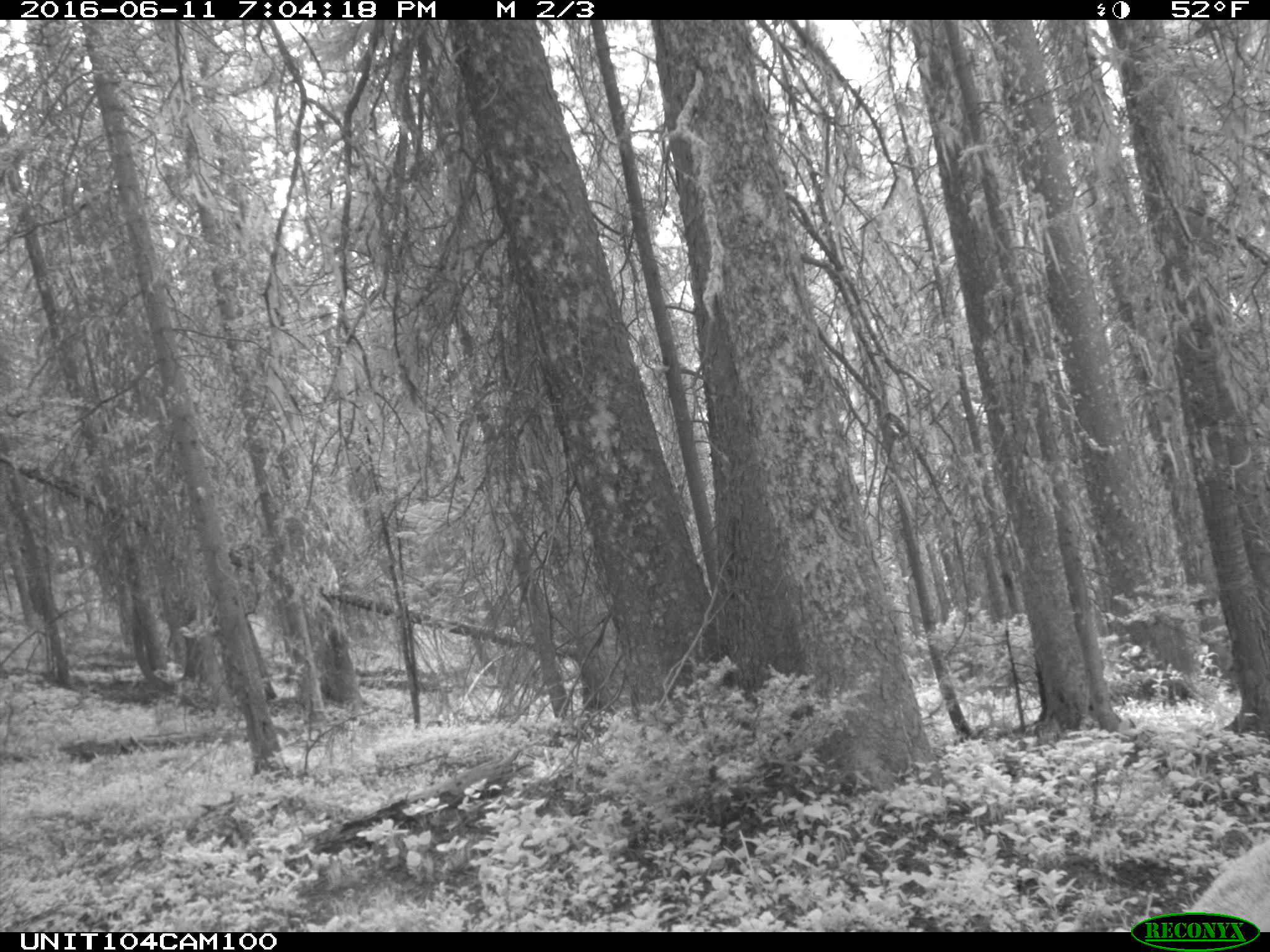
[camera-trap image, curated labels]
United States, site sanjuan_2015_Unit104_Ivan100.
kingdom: Animalia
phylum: Chordata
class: Mammalia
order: Artiodactyla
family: Cervidae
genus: Cervus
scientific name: Cervus elaphus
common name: red deer